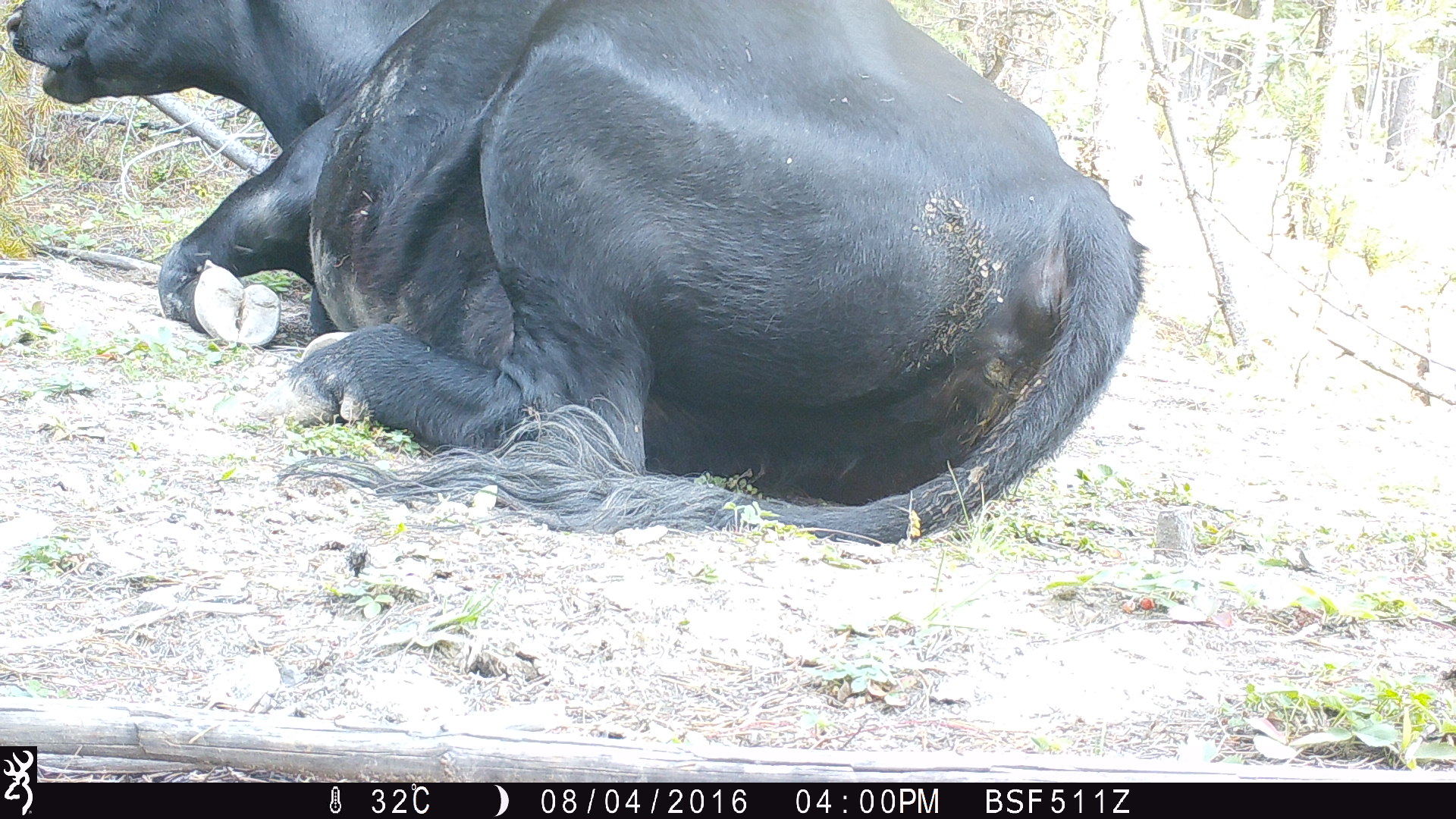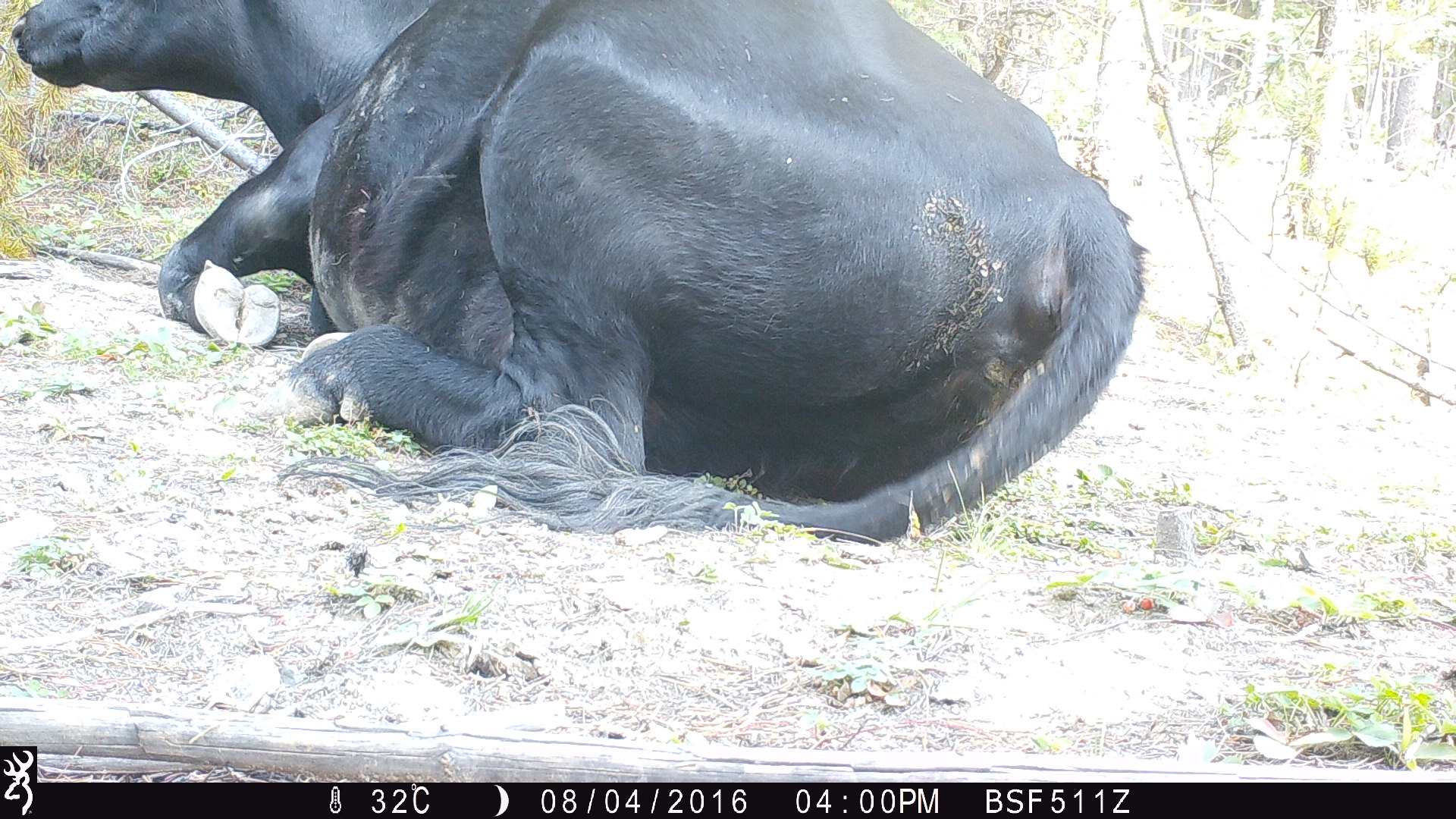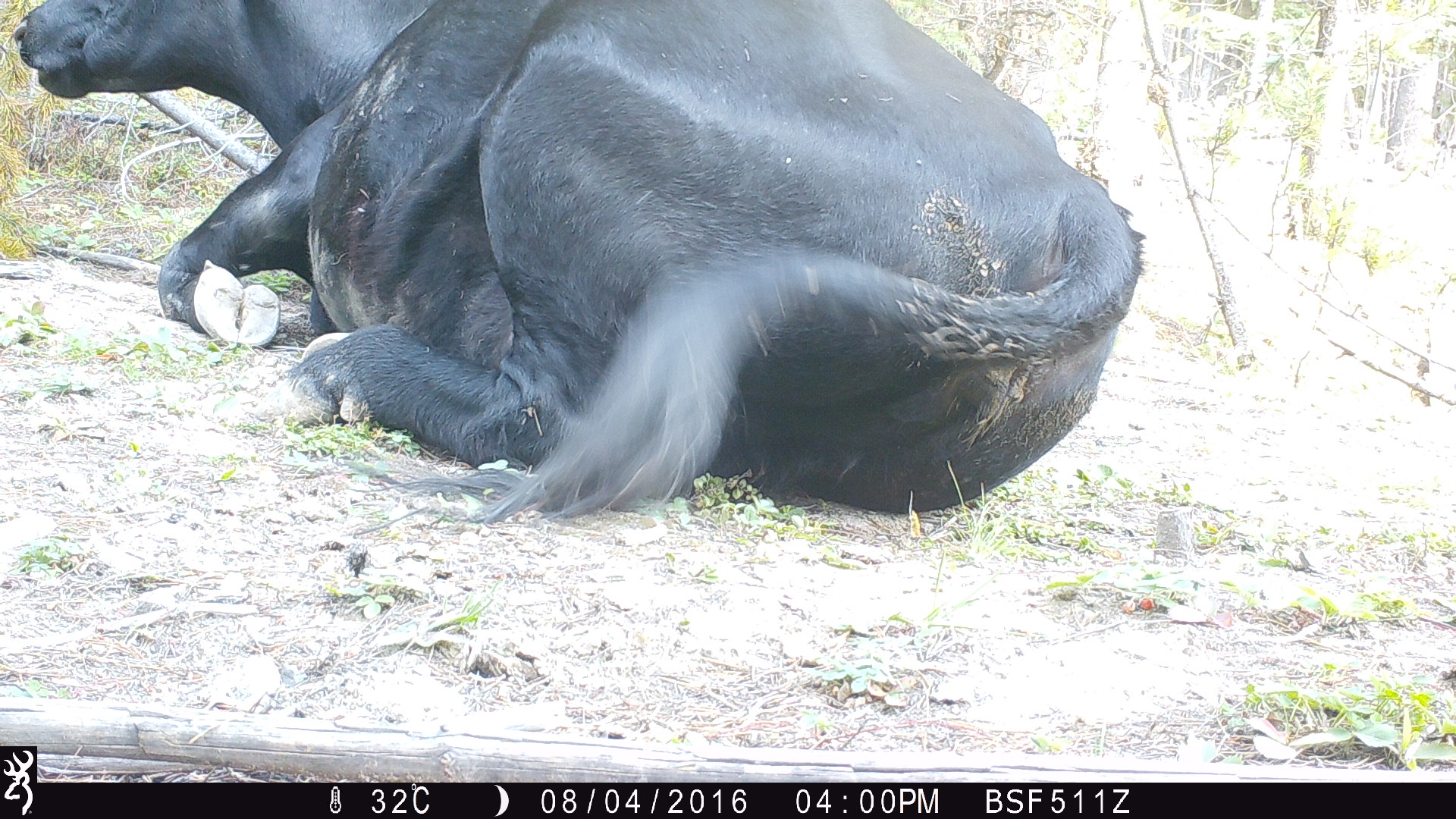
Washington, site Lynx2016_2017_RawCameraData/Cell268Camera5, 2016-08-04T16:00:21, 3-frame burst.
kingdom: Animalia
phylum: Chordata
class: Mammalia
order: Artiodactyla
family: Bovidae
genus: Bos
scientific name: Bos taurus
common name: domestic cattle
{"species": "domestic cattle (Bos taurus)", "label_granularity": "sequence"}